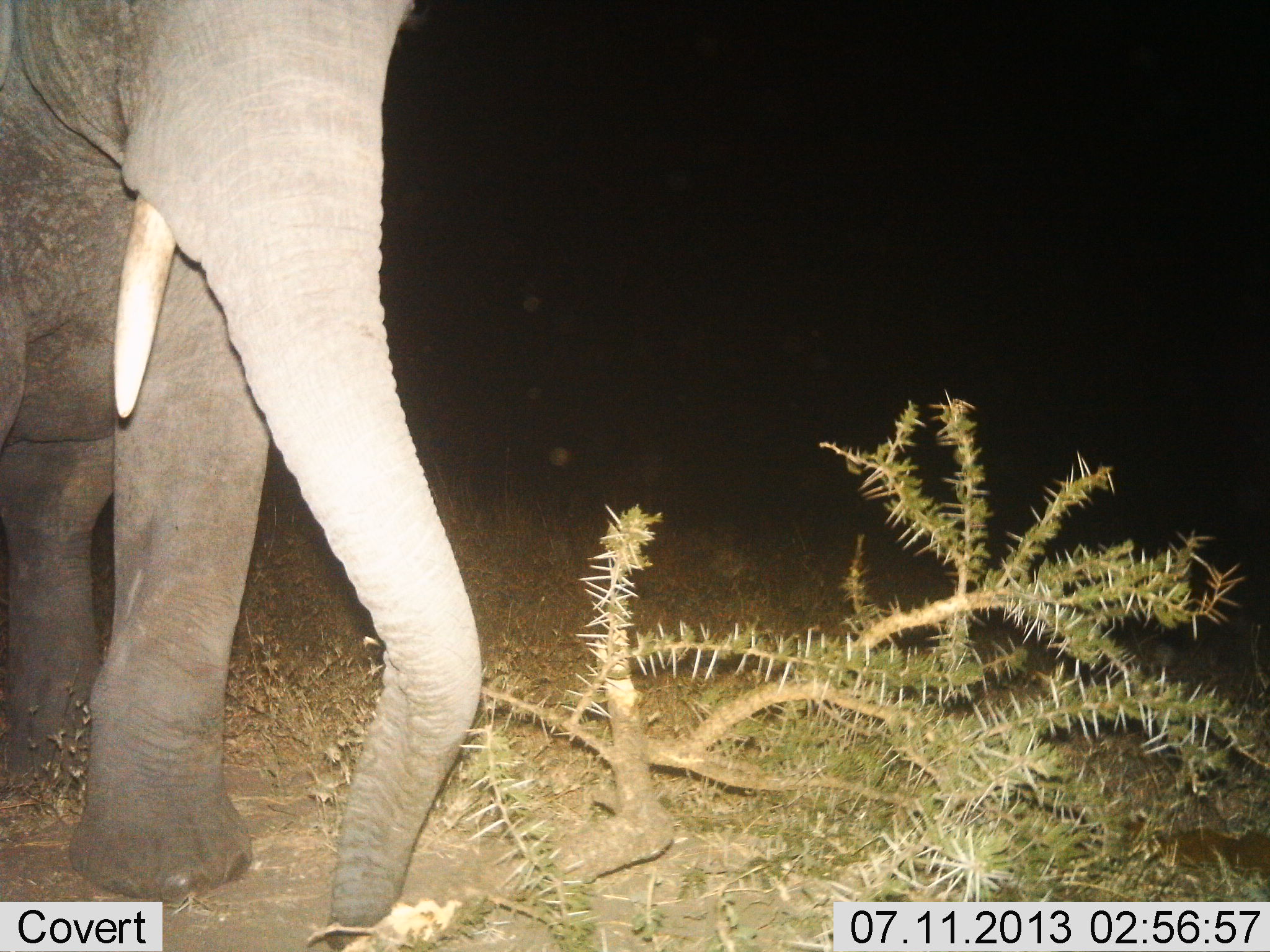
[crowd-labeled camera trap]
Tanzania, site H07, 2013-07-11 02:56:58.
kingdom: Animalia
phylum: Chordata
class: Mammalia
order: Proboscidea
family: Elephantidae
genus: Loxodonta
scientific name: Loxodonta africana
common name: african bush elephant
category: elephant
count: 1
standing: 50%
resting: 0%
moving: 40%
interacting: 0%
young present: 0%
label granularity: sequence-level